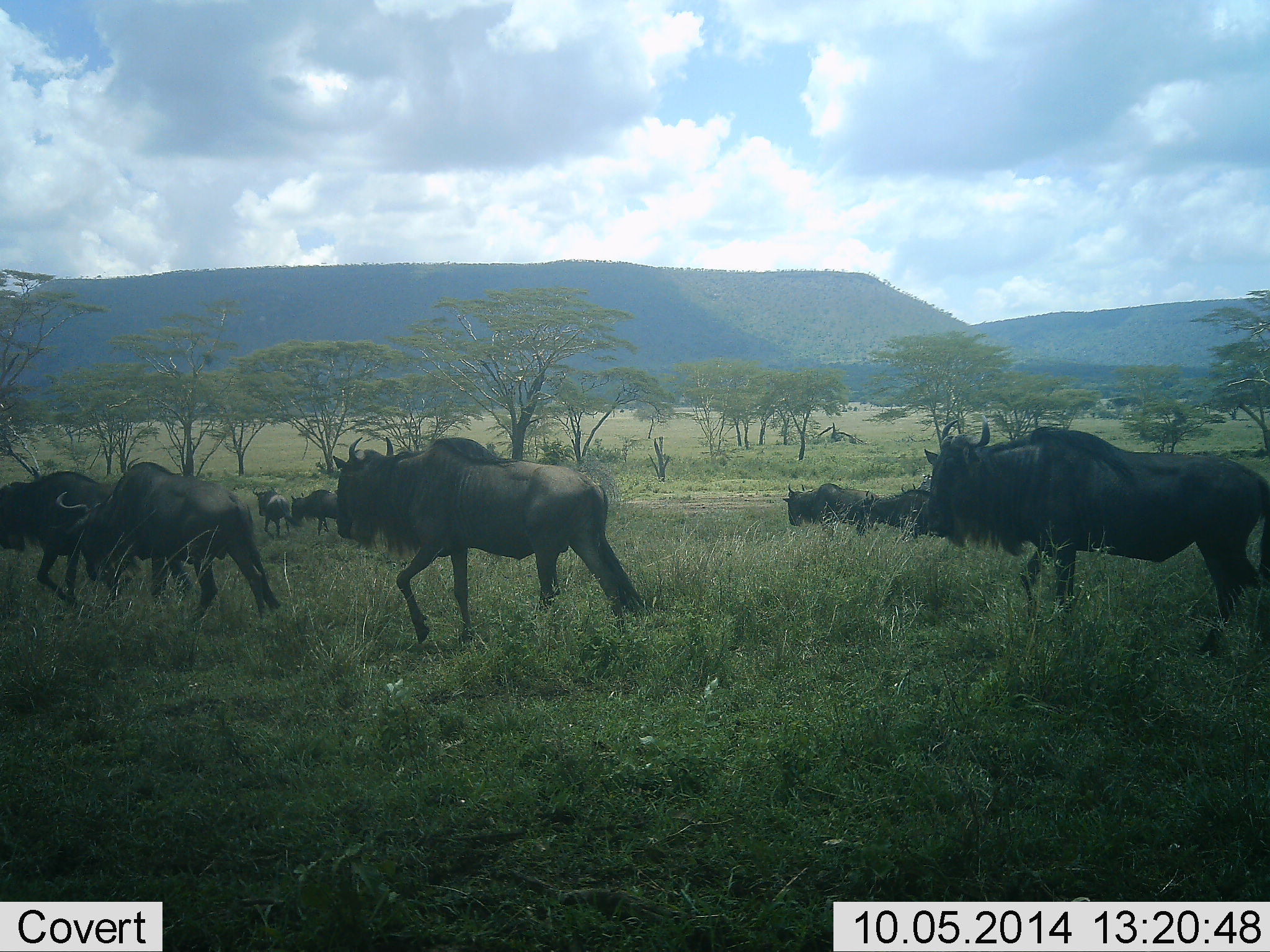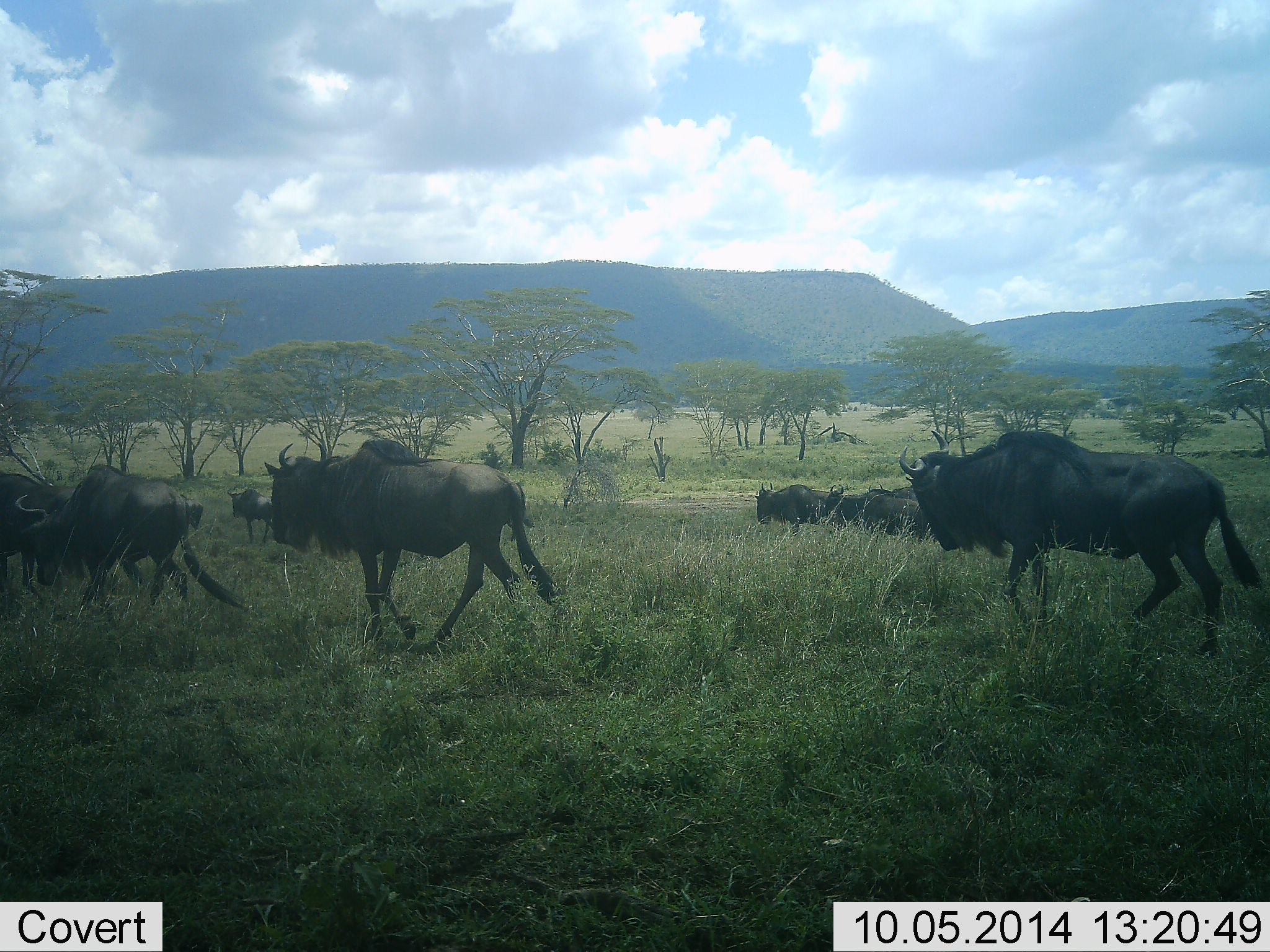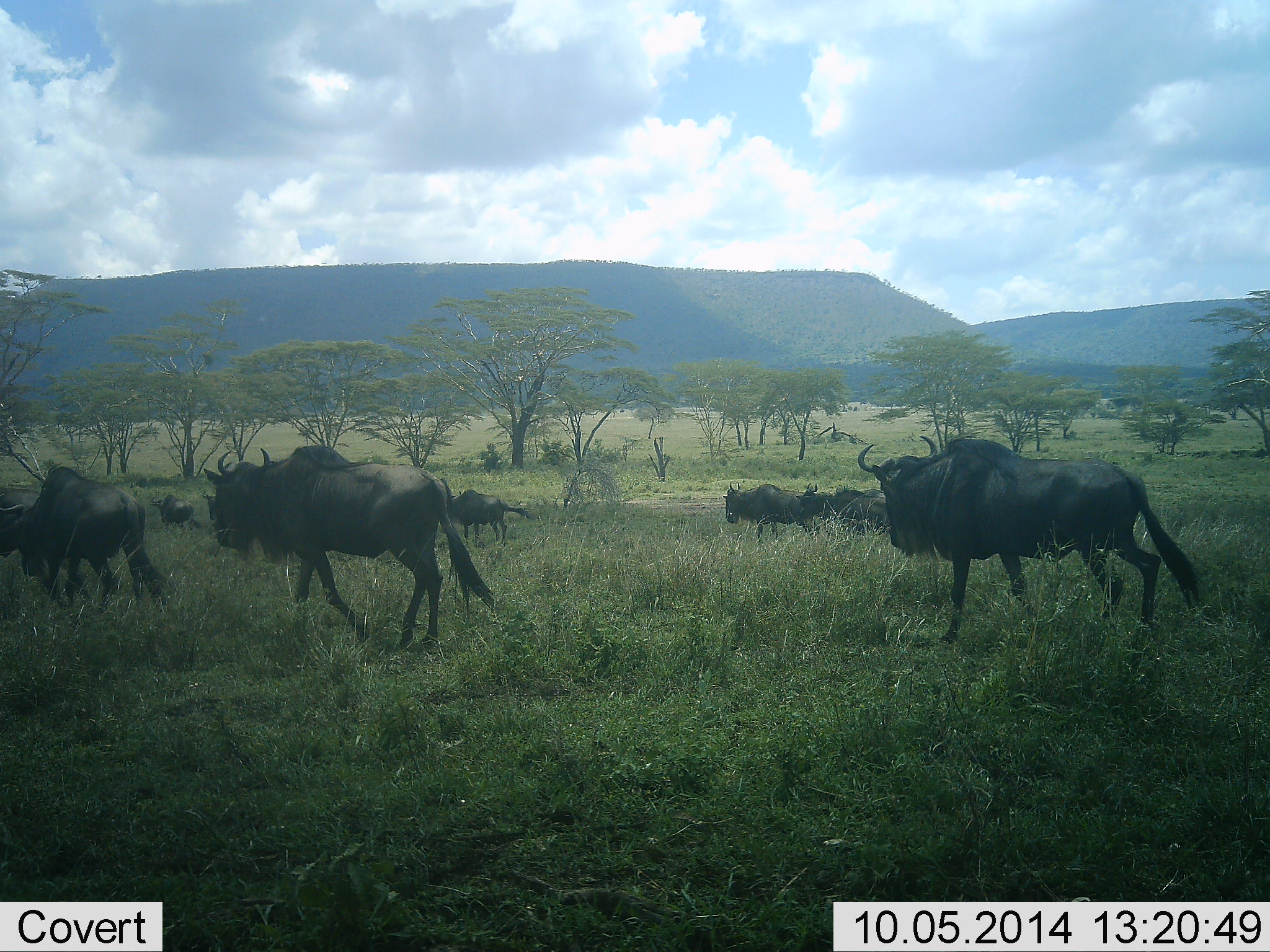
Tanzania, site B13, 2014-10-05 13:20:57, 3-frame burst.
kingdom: Animalia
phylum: Chordata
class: Mammalia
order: Artiodactyla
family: Bovidae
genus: Connochaetes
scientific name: Connochaetes taurinus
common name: blue wildebeest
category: wildebeest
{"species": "wildebeest (blue wildebeest) (Connochaetes taurinus)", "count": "11-50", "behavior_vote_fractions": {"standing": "10%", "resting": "0%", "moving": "100%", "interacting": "0%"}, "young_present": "10%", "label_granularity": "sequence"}